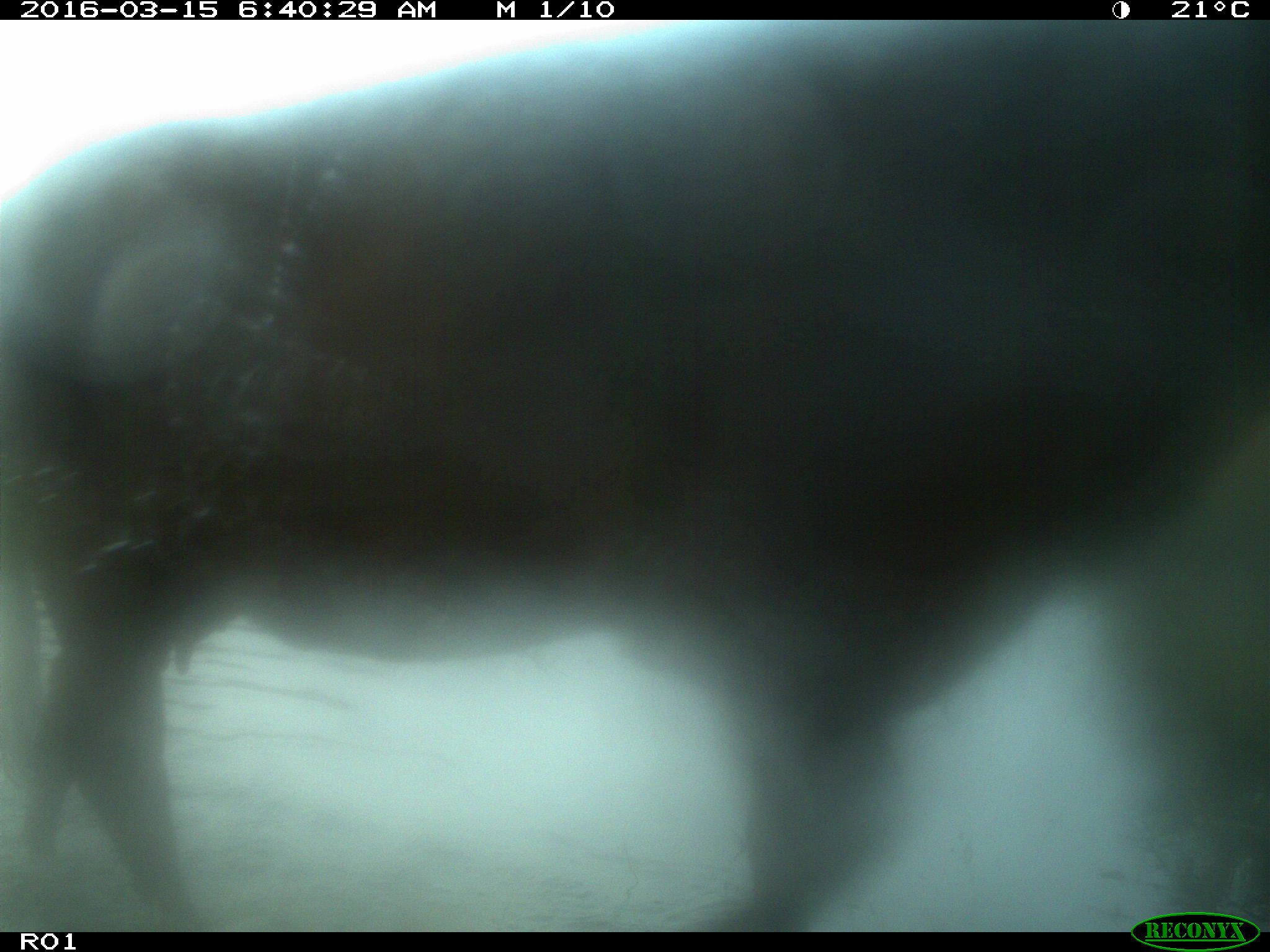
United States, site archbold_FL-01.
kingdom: Animalia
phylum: Chordata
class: Mammalia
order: Artiodactyla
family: Bovidae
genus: Bos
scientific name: Bos taurus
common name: domestic cow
Bos taurus (domestic cow).